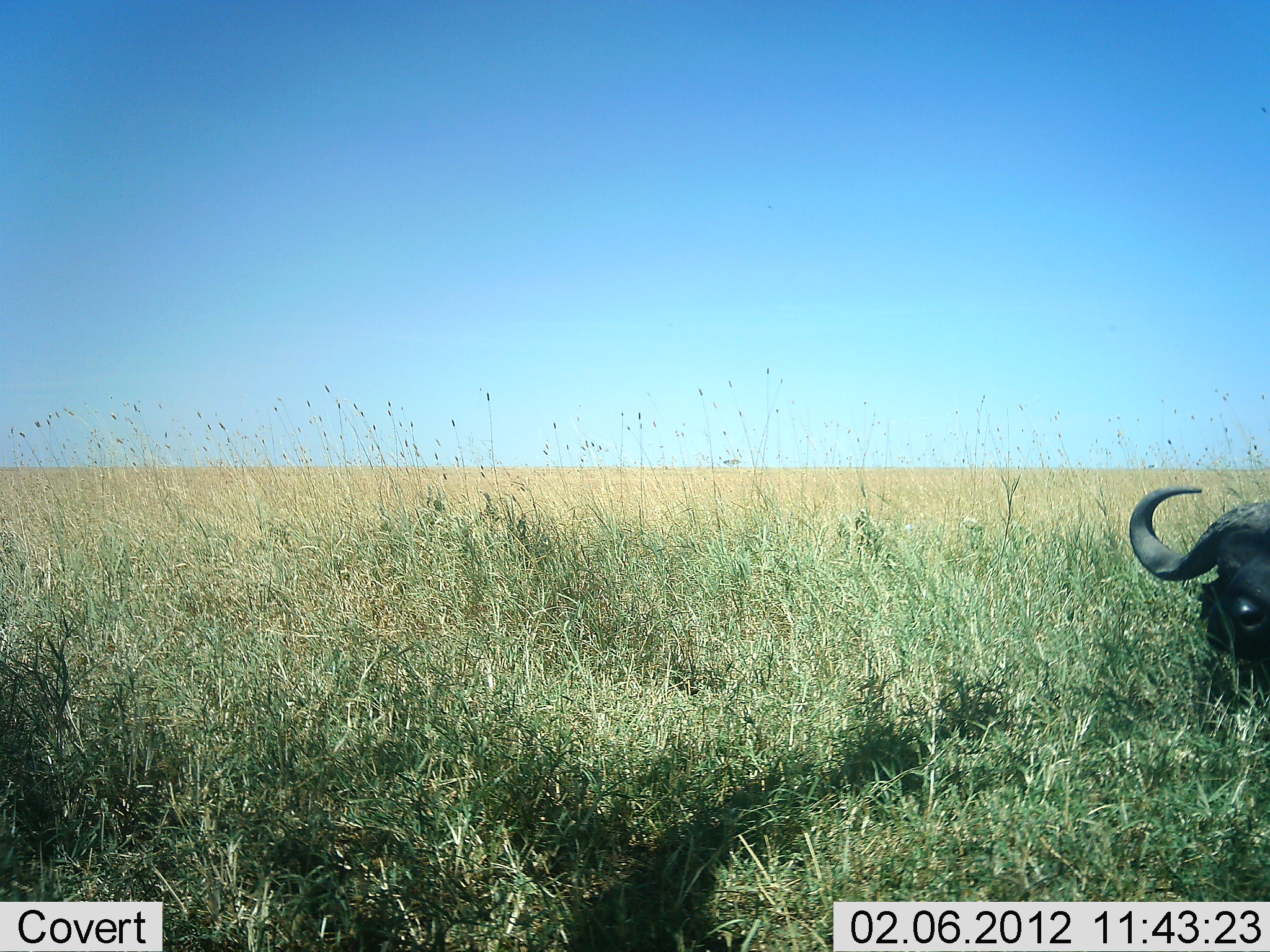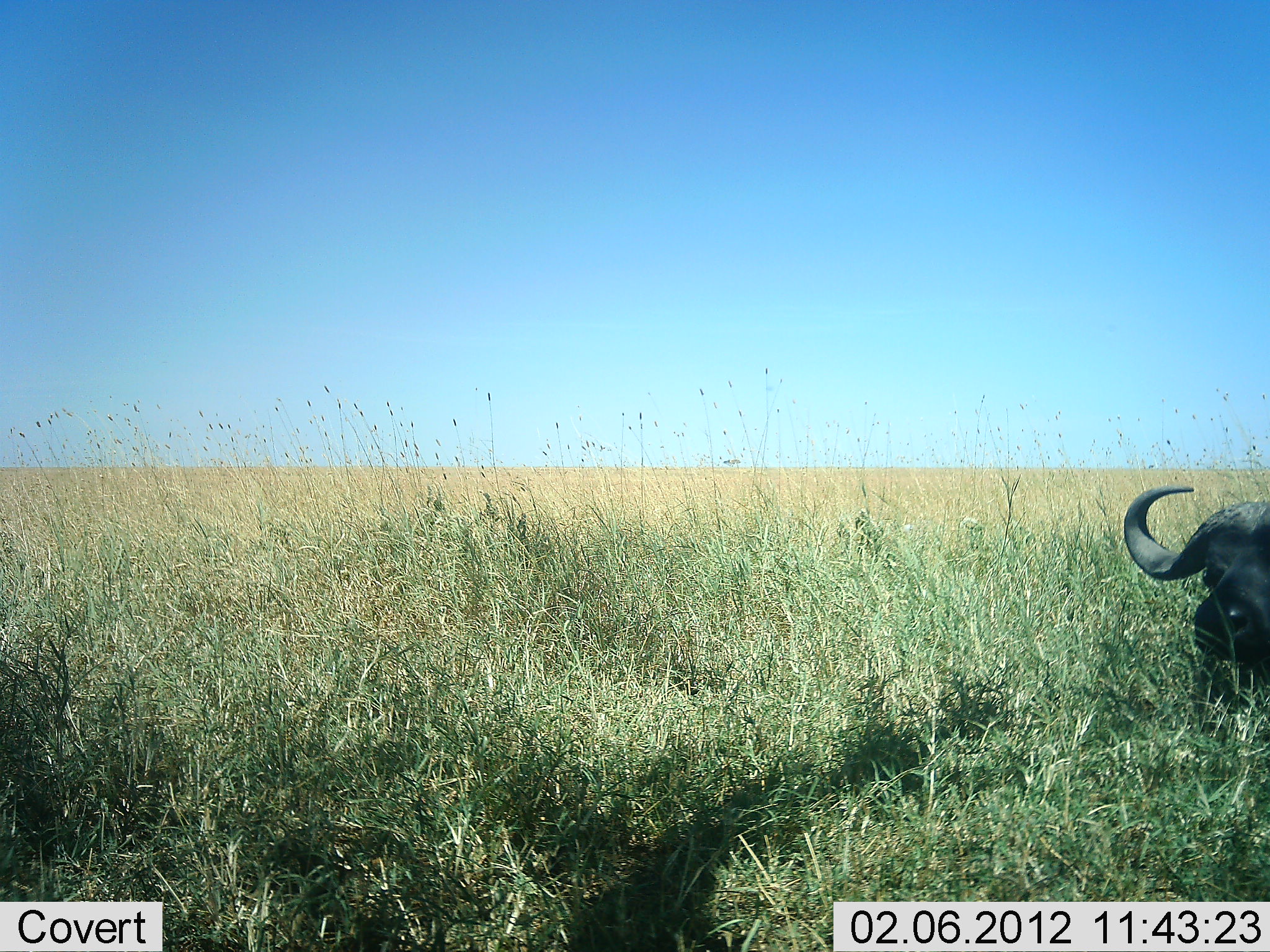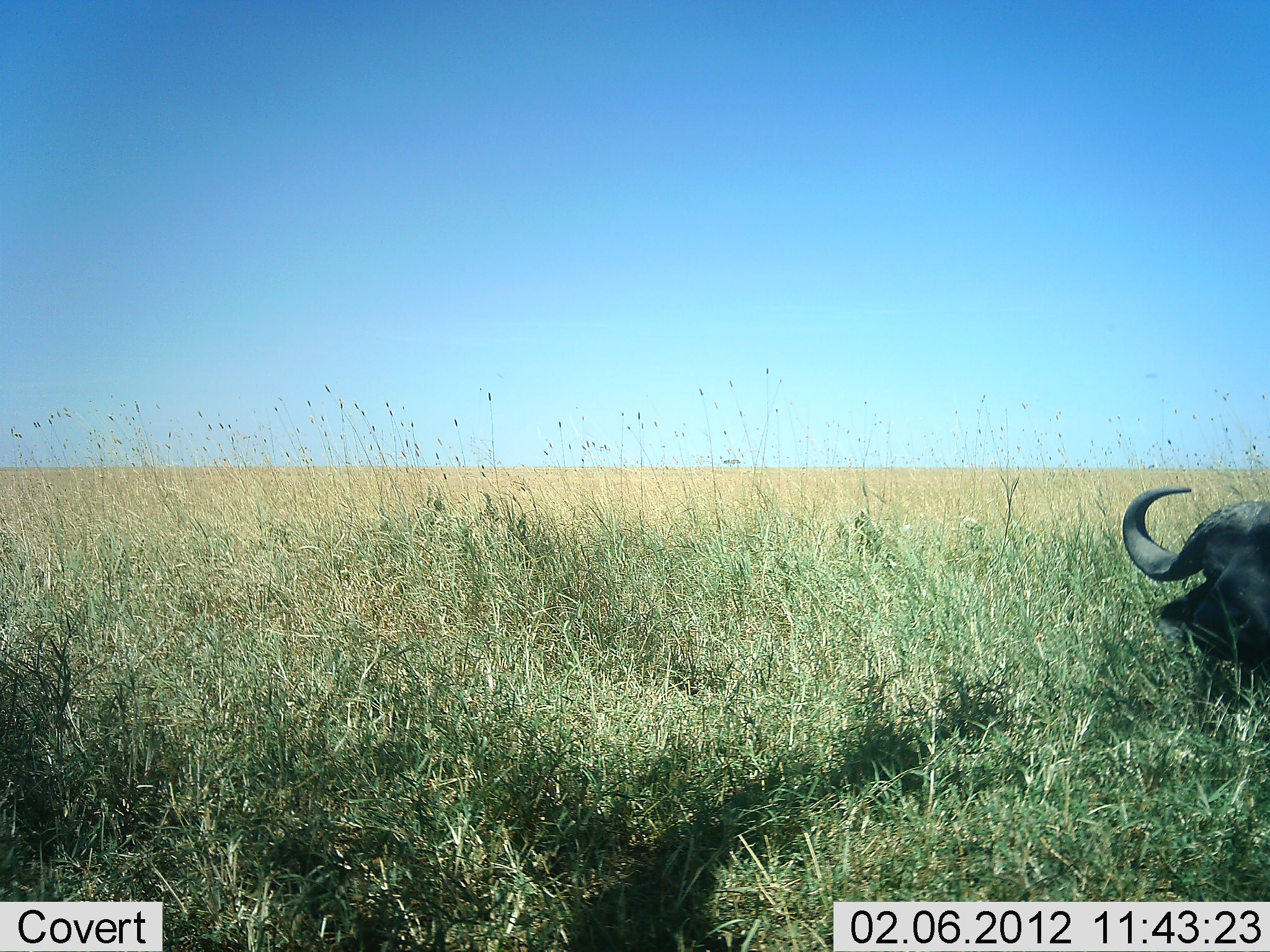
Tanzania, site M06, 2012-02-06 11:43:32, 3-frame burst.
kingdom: Animalia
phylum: Chordata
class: Mammalia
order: Artiodactyla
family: Bovidae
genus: Syncerus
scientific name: Syncerus caffer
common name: cape buffalo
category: buffalo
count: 1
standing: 14%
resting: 86%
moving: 0%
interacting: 0%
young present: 0%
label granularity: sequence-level